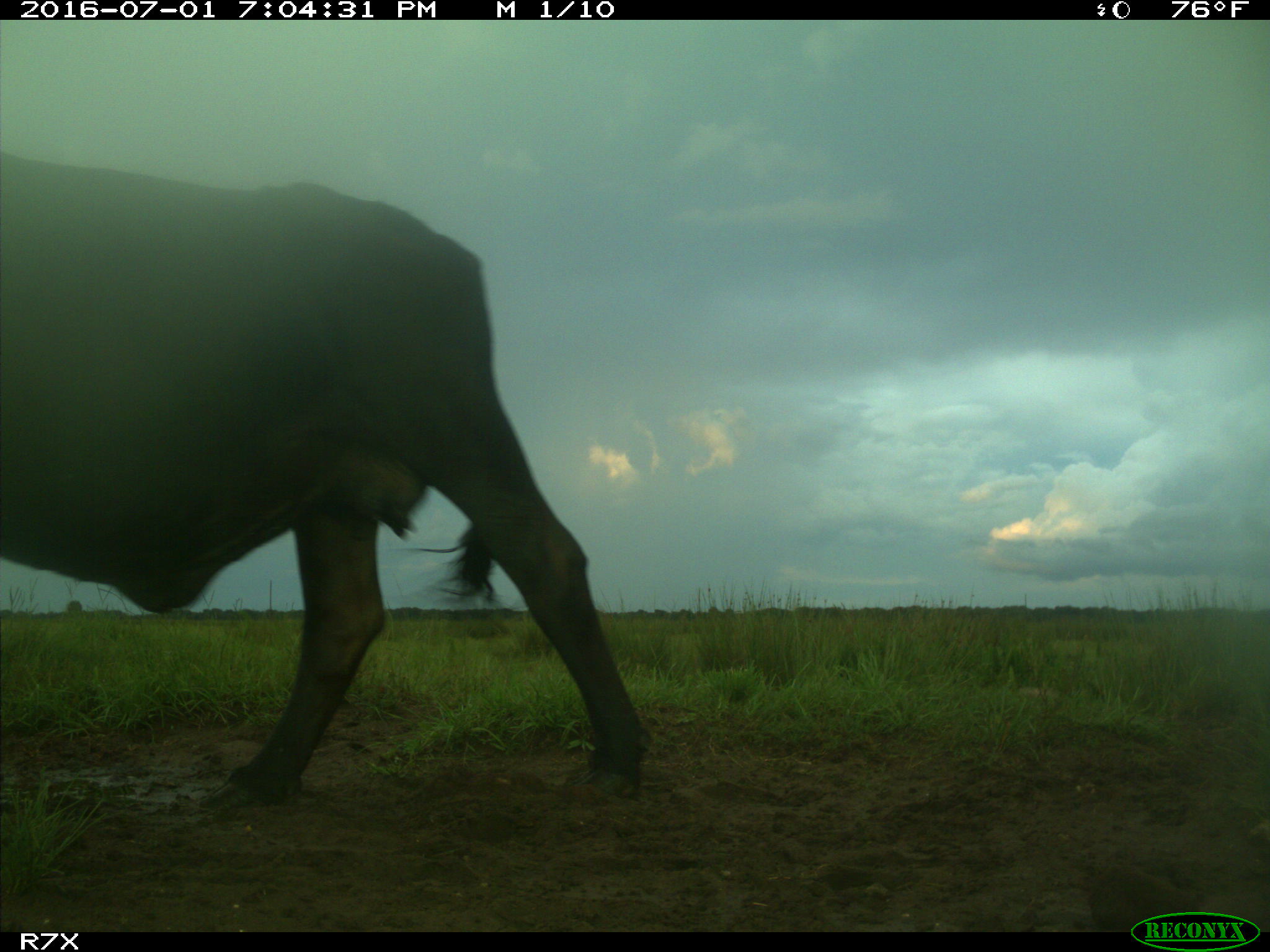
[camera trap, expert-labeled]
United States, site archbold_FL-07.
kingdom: Animalia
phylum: Chordata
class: Mammalia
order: Artiodactyla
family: Bovidae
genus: Bos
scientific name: Bos taurus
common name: domestic cow